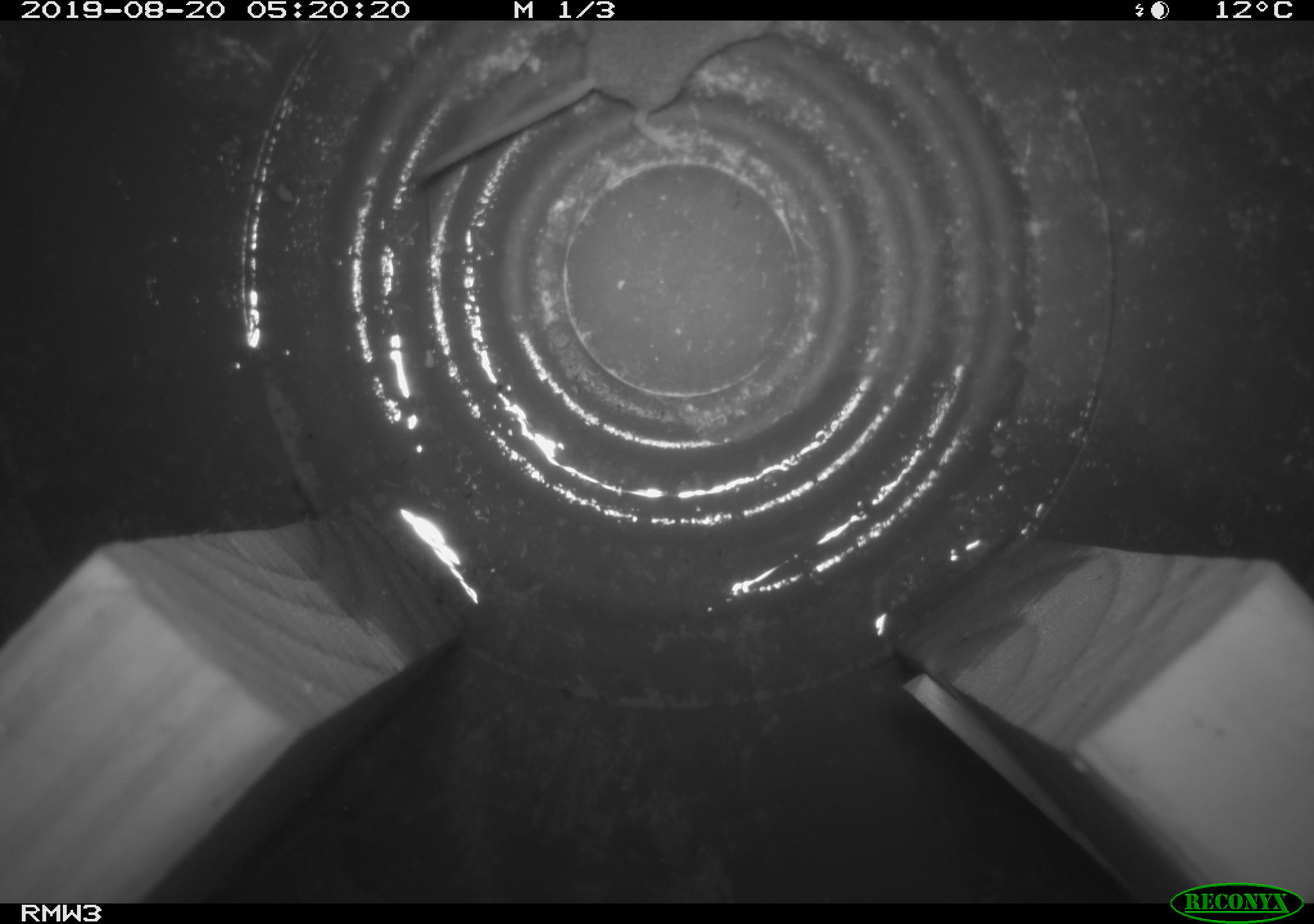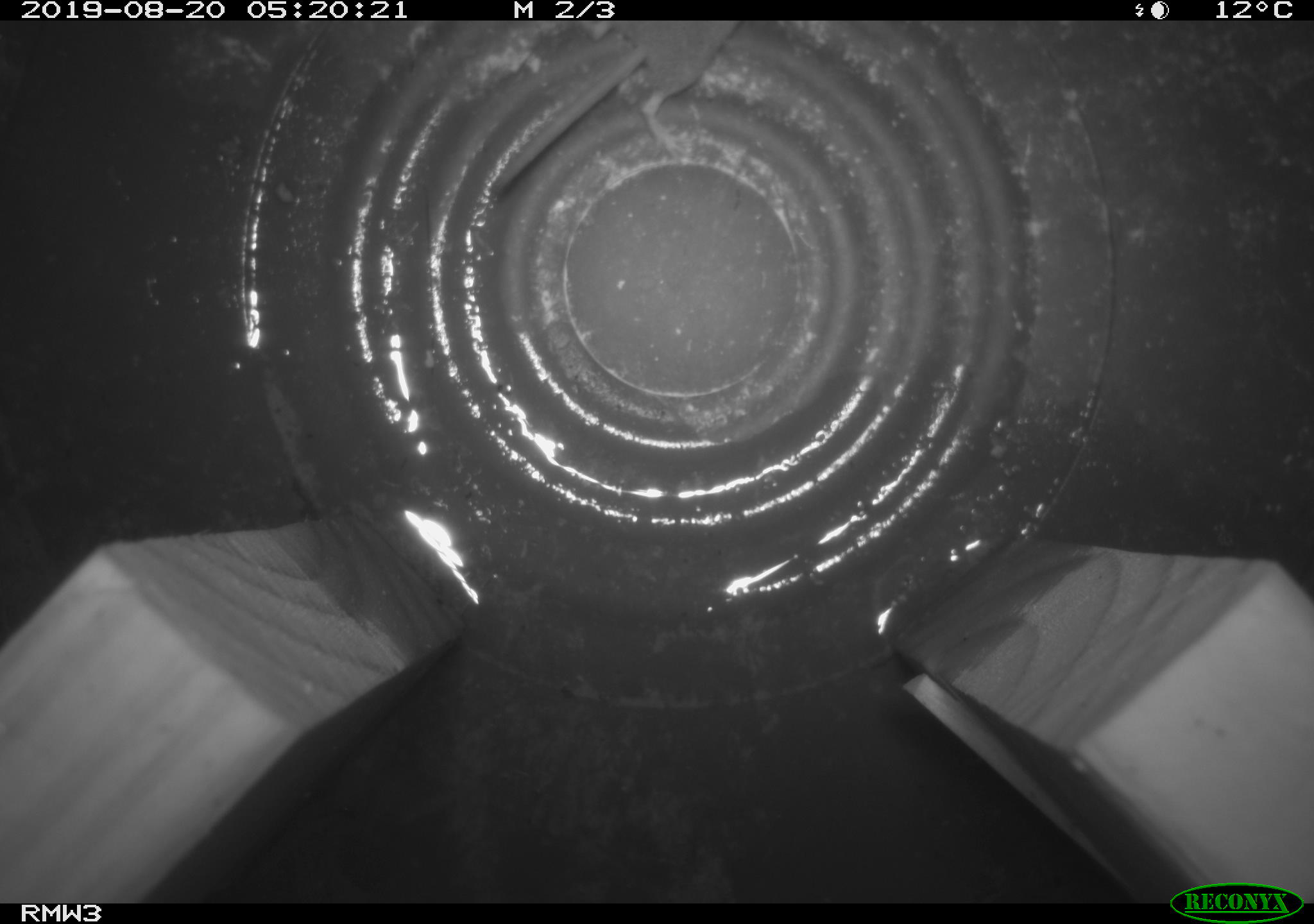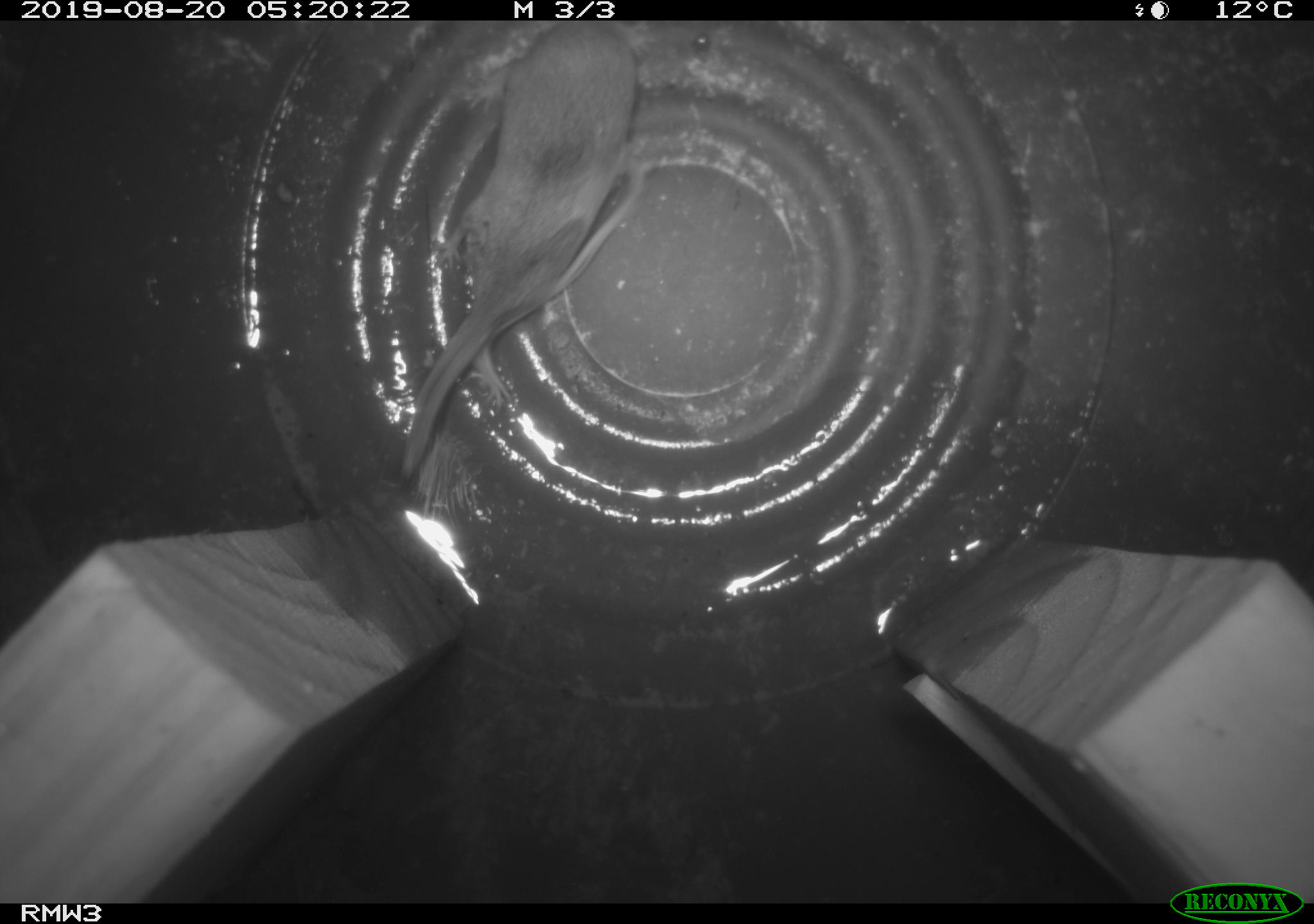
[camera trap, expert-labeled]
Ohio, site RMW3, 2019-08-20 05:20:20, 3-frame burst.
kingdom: Animalia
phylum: Chordata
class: Mammalia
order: Eulipotyphla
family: Soricidae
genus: Sorex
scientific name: Sorex cinereus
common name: masked shrew